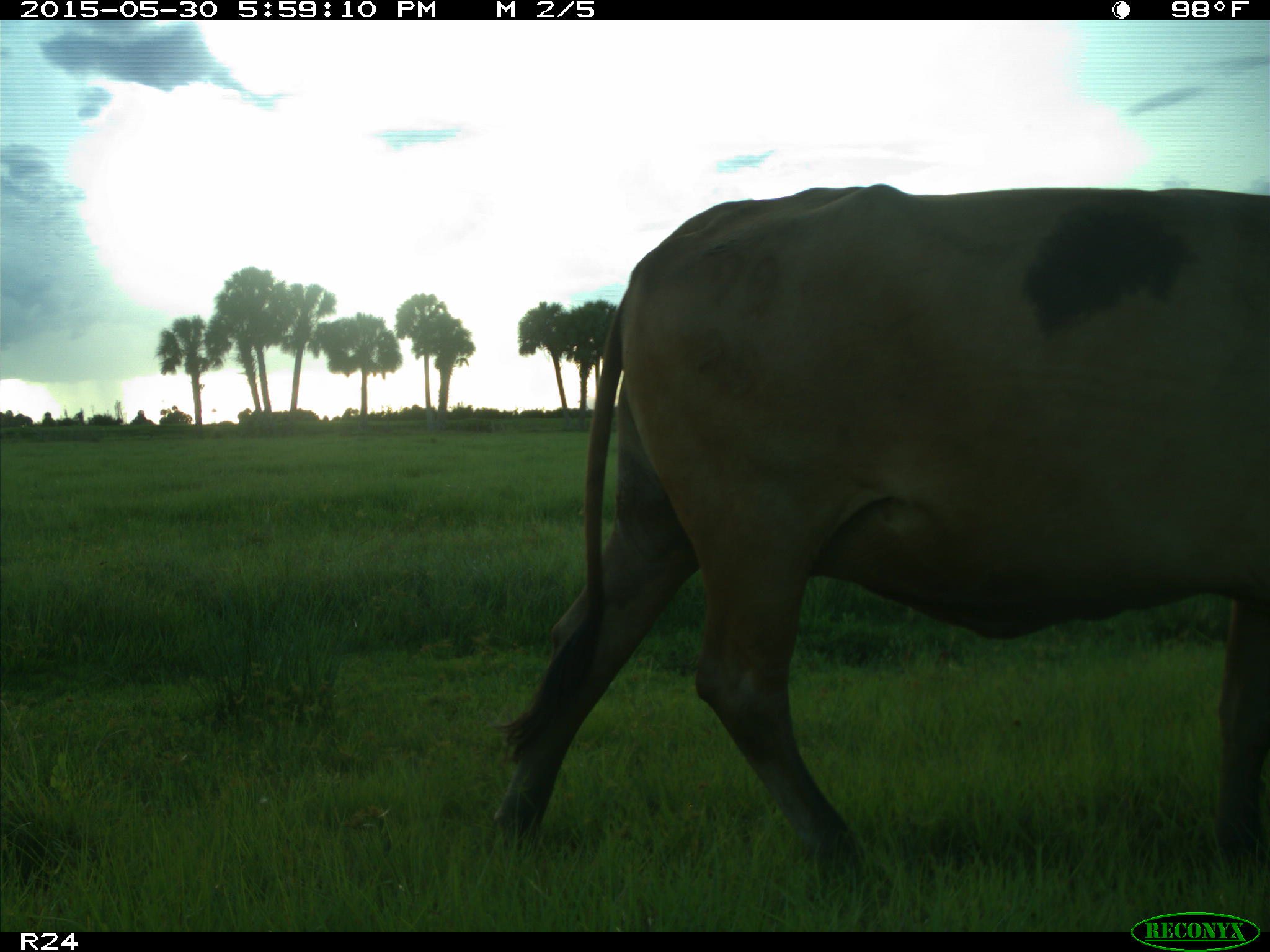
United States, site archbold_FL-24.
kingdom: Animalia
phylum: Chordata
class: Mammalia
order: Artiodactyla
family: Bovidae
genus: Bos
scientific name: Bos taurus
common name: domestic cow